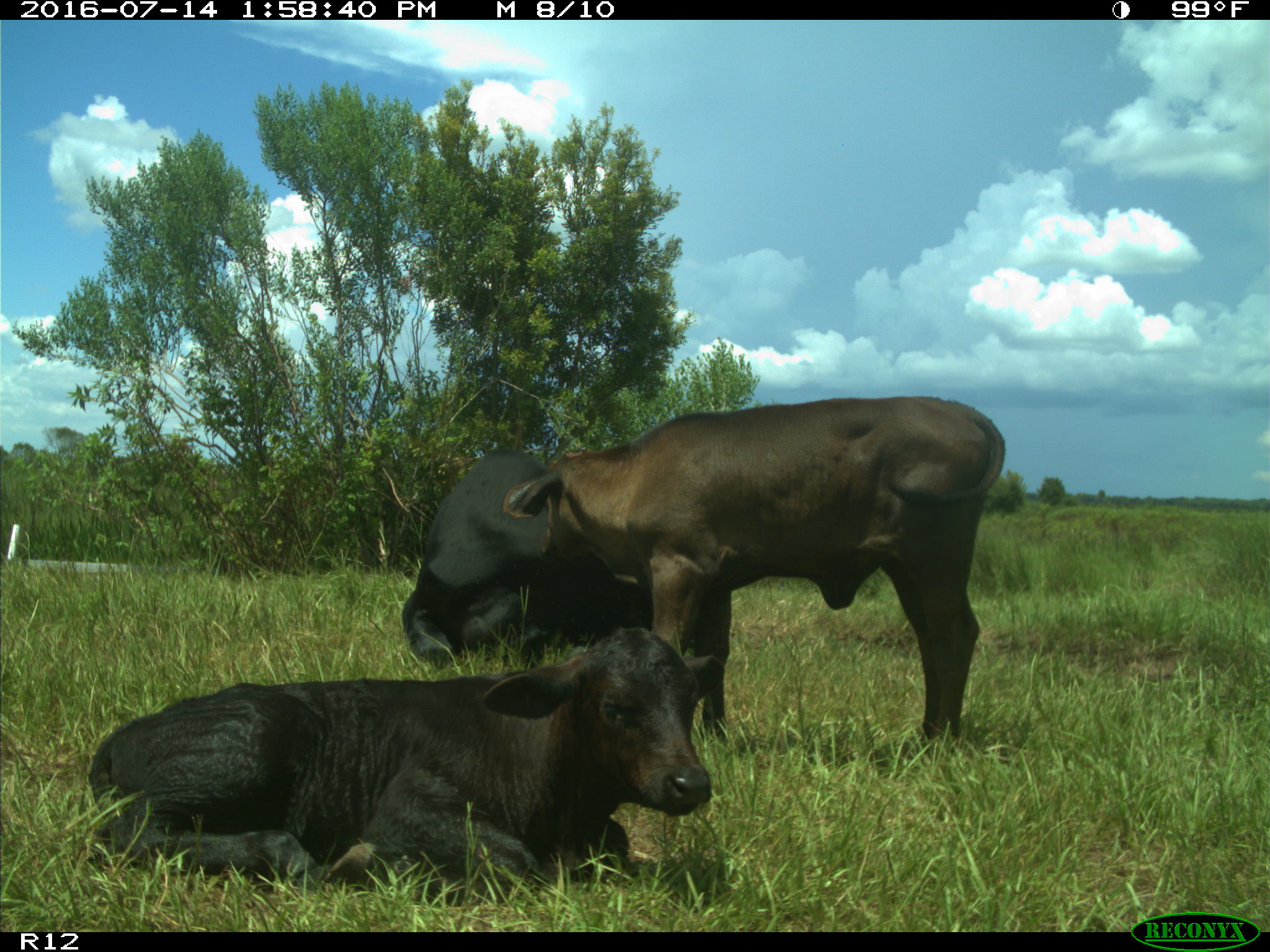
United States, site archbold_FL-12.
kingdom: Animalia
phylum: Chordata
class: Mammalia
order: Artiodactyla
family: Bovidae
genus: Bos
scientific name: Bos taurus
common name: domestic cow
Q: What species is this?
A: Bos taurus (domestic cow).